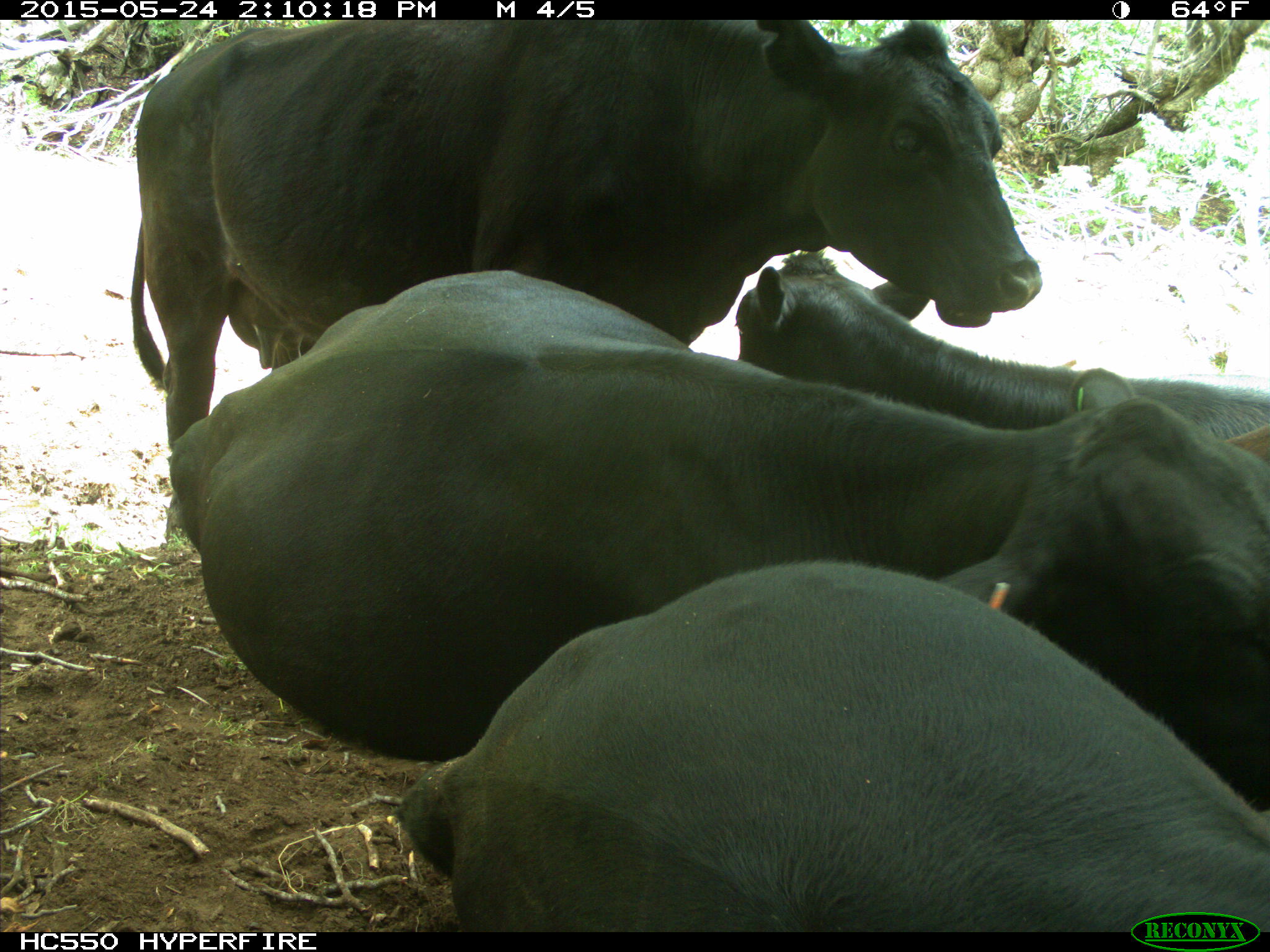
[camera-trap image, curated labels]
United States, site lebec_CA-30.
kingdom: Animalia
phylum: Chordata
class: Mammalia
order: Artiodactyla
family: Bovidae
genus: Bos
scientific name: Bos taurus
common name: domestic cow